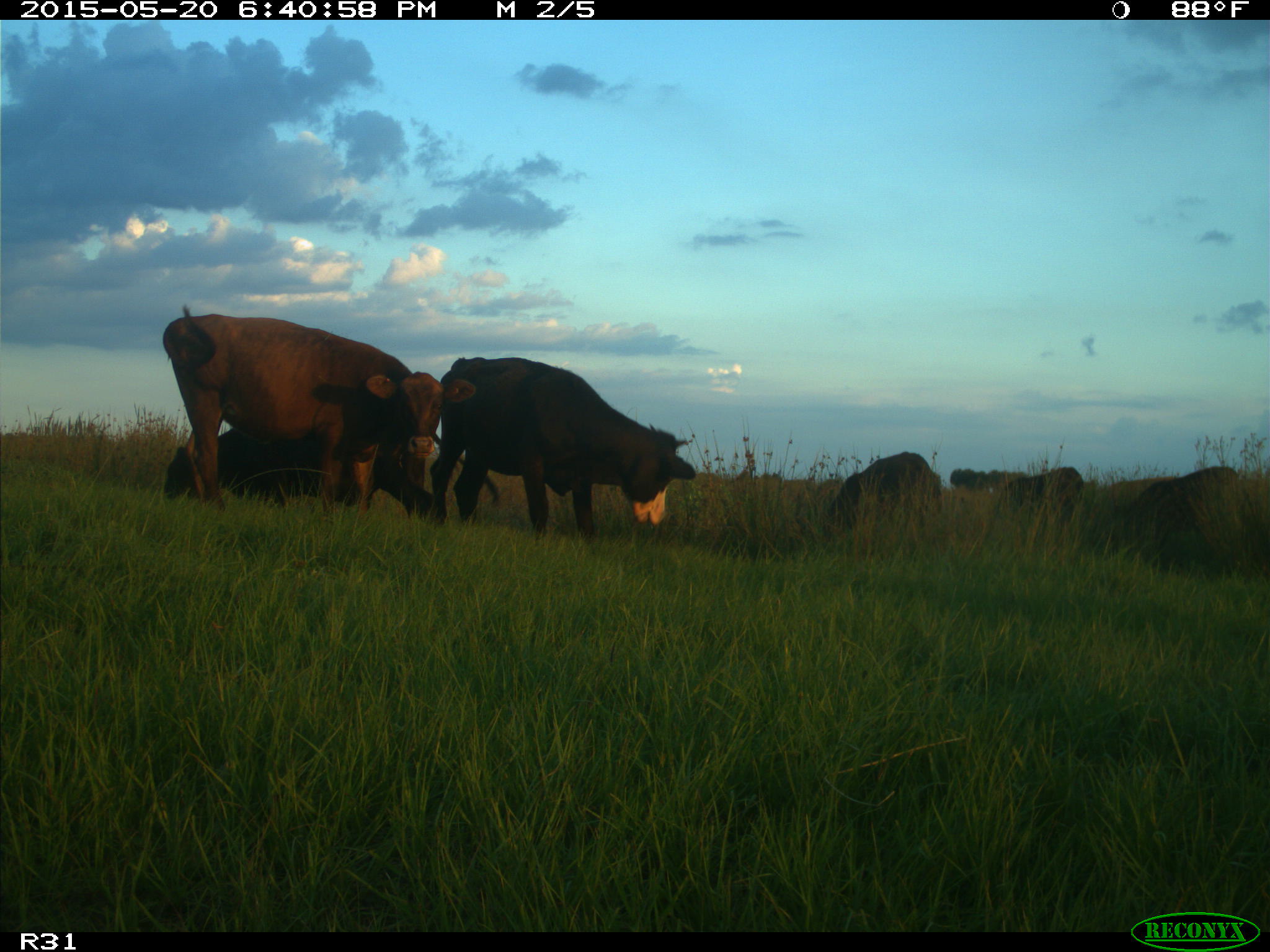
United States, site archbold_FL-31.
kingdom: Animalia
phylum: Chordata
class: Mammalia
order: Artiodactyla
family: Bovidae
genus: Bos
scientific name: Bos taurus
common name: domestic cow